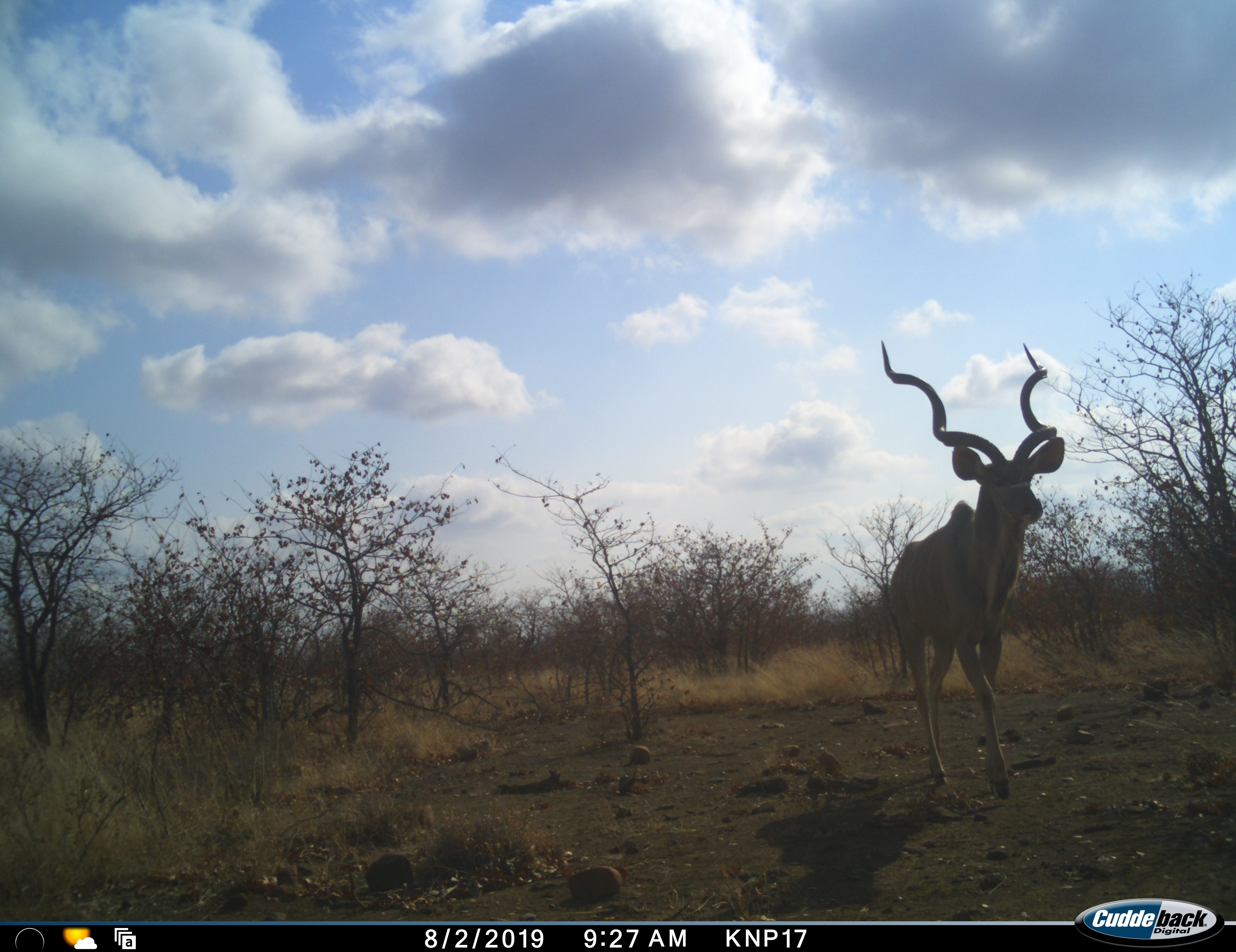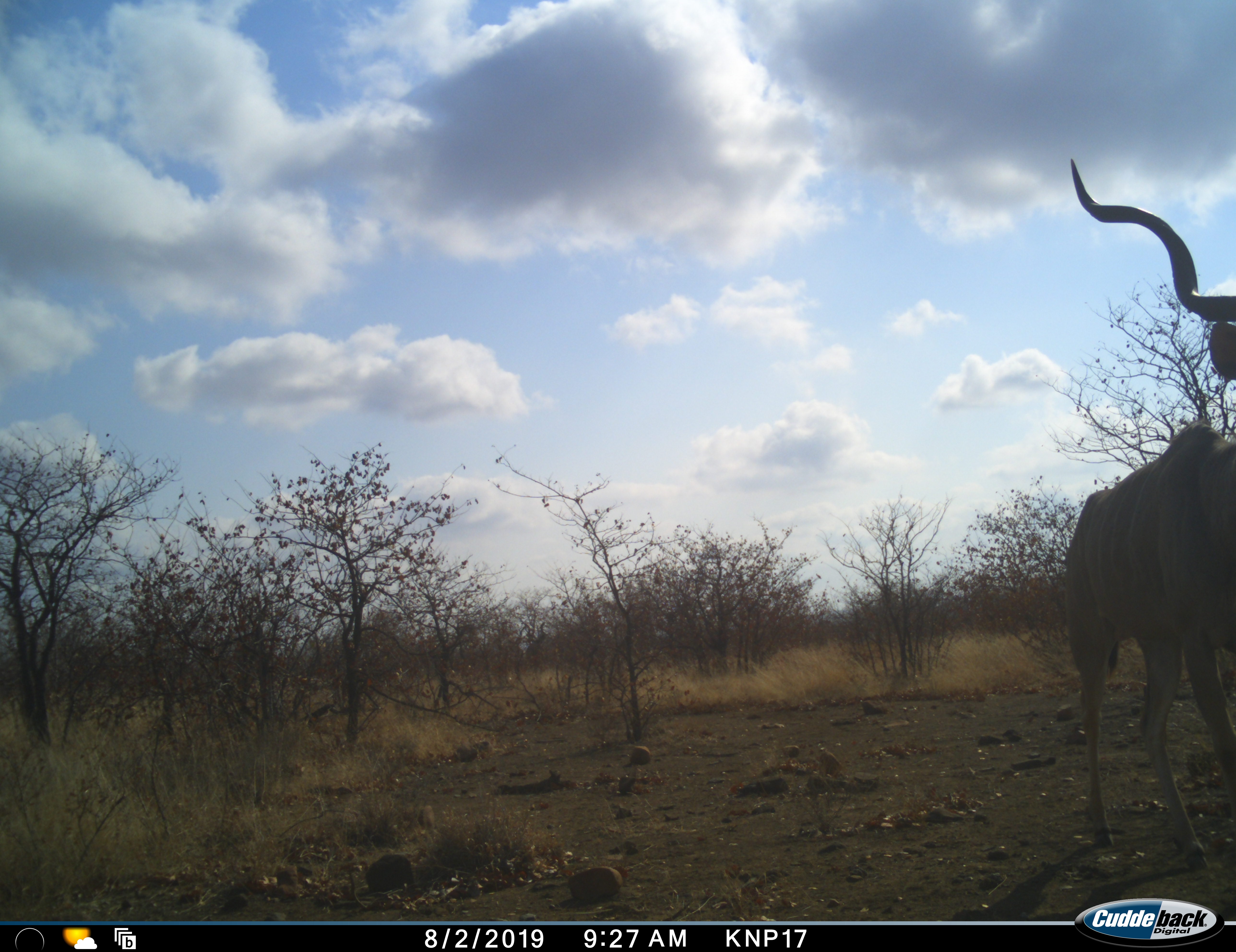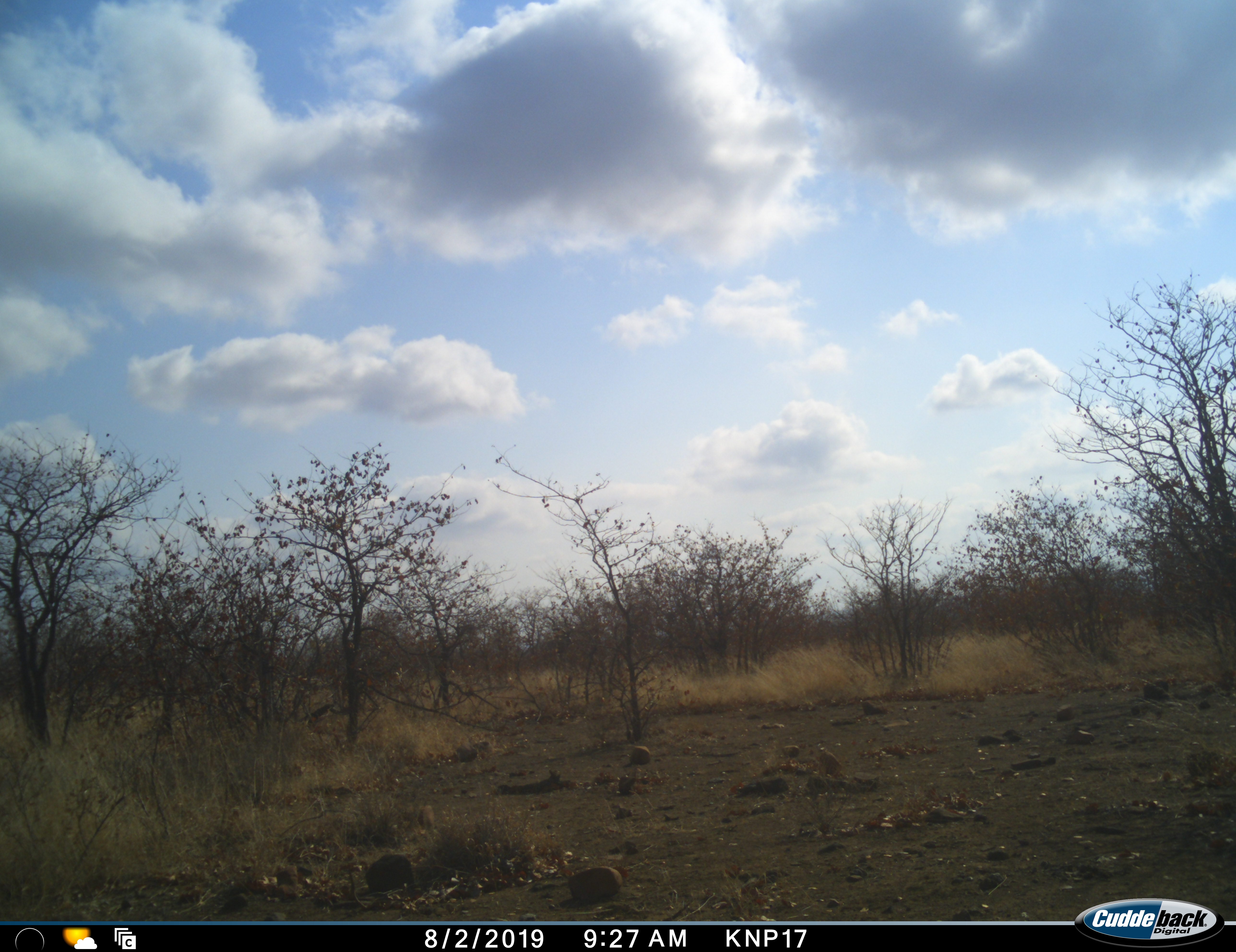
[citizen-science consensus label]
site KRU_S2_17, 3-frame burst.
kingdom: Animalia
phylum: Chordata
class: Mammalia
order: Artiodactyla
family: Bovidae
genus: Tragelaphus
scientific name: Tragelaphus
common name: kudu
Kudu (Tragelaphus), count 1. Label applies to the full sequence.